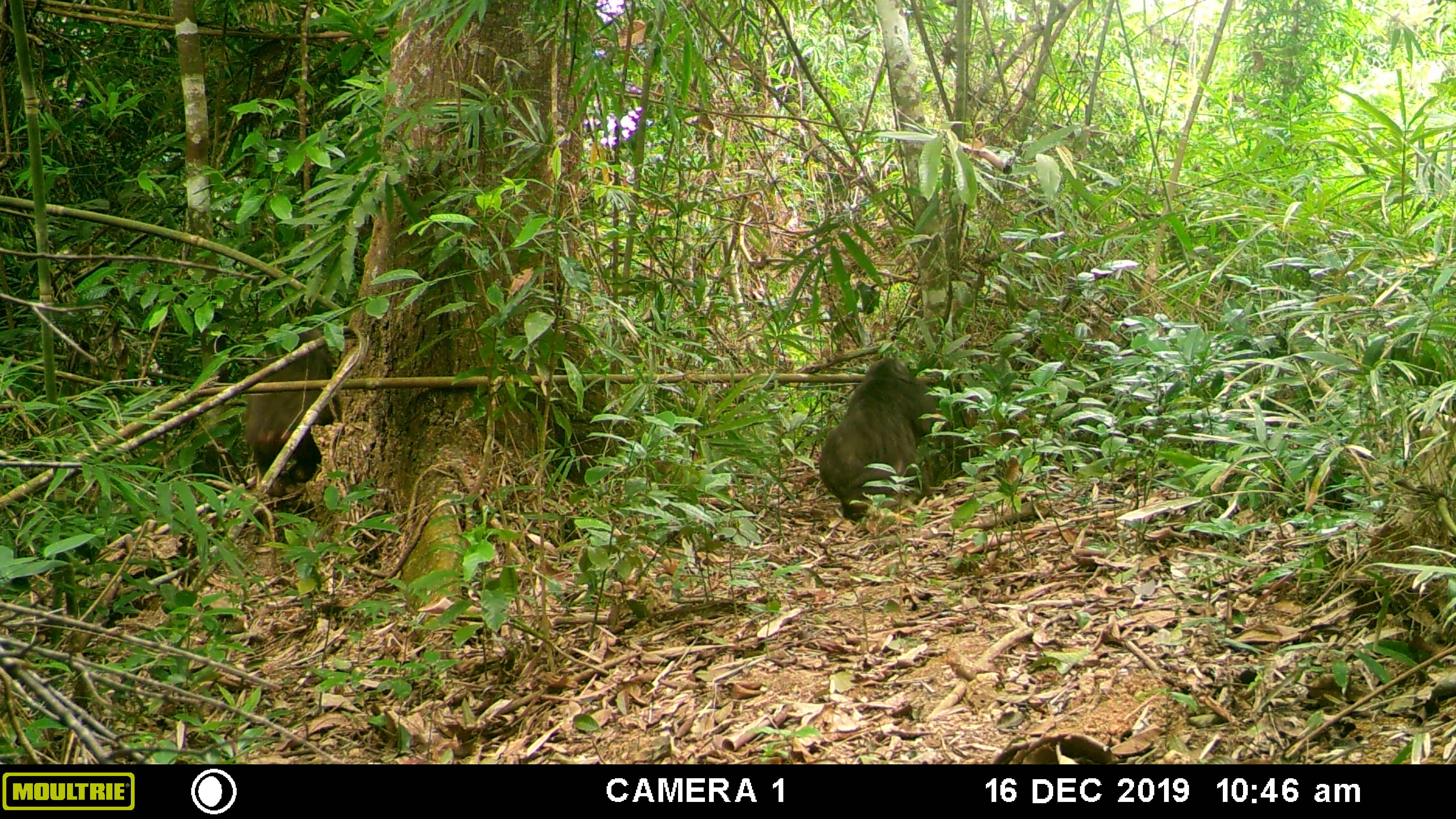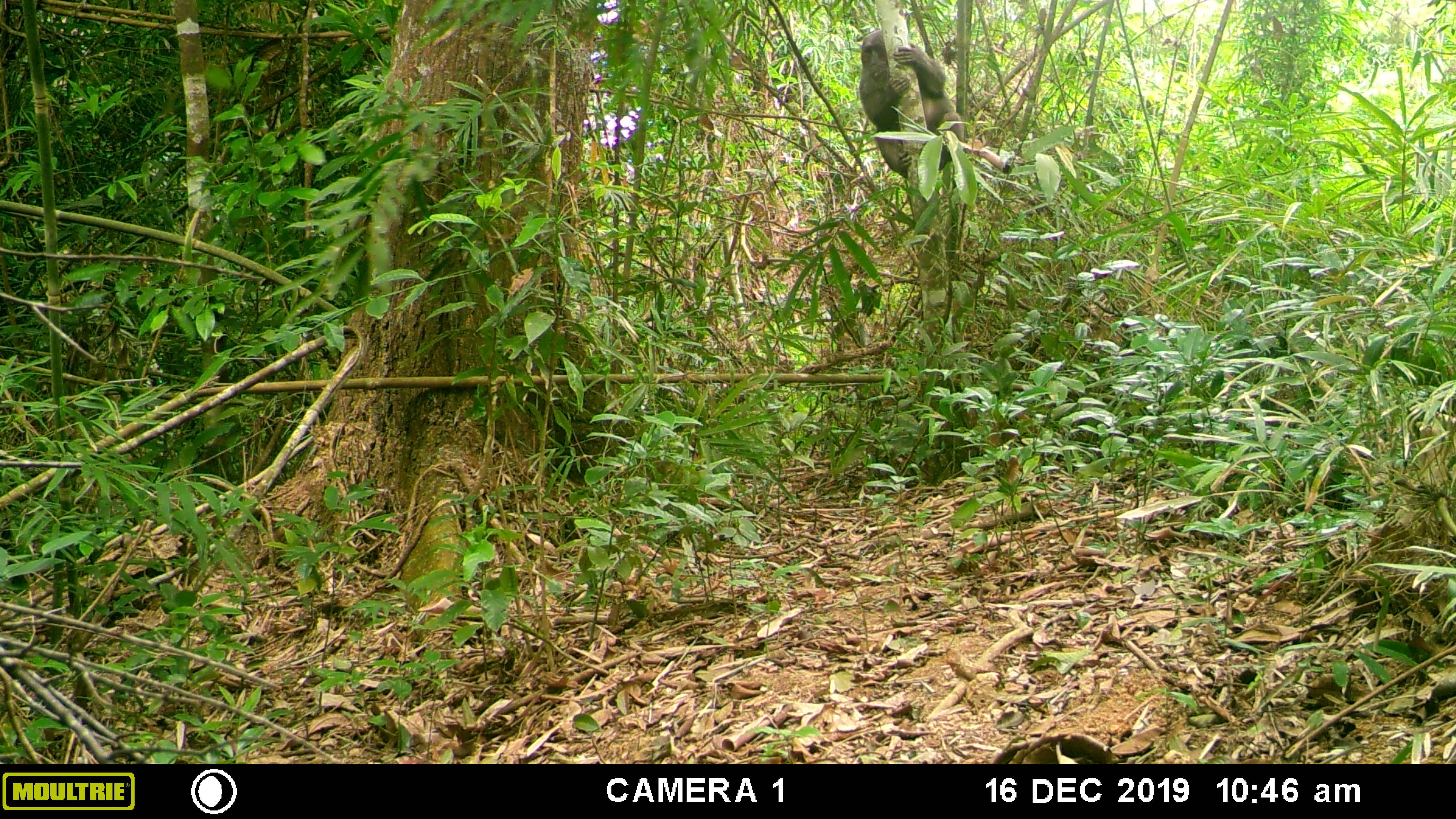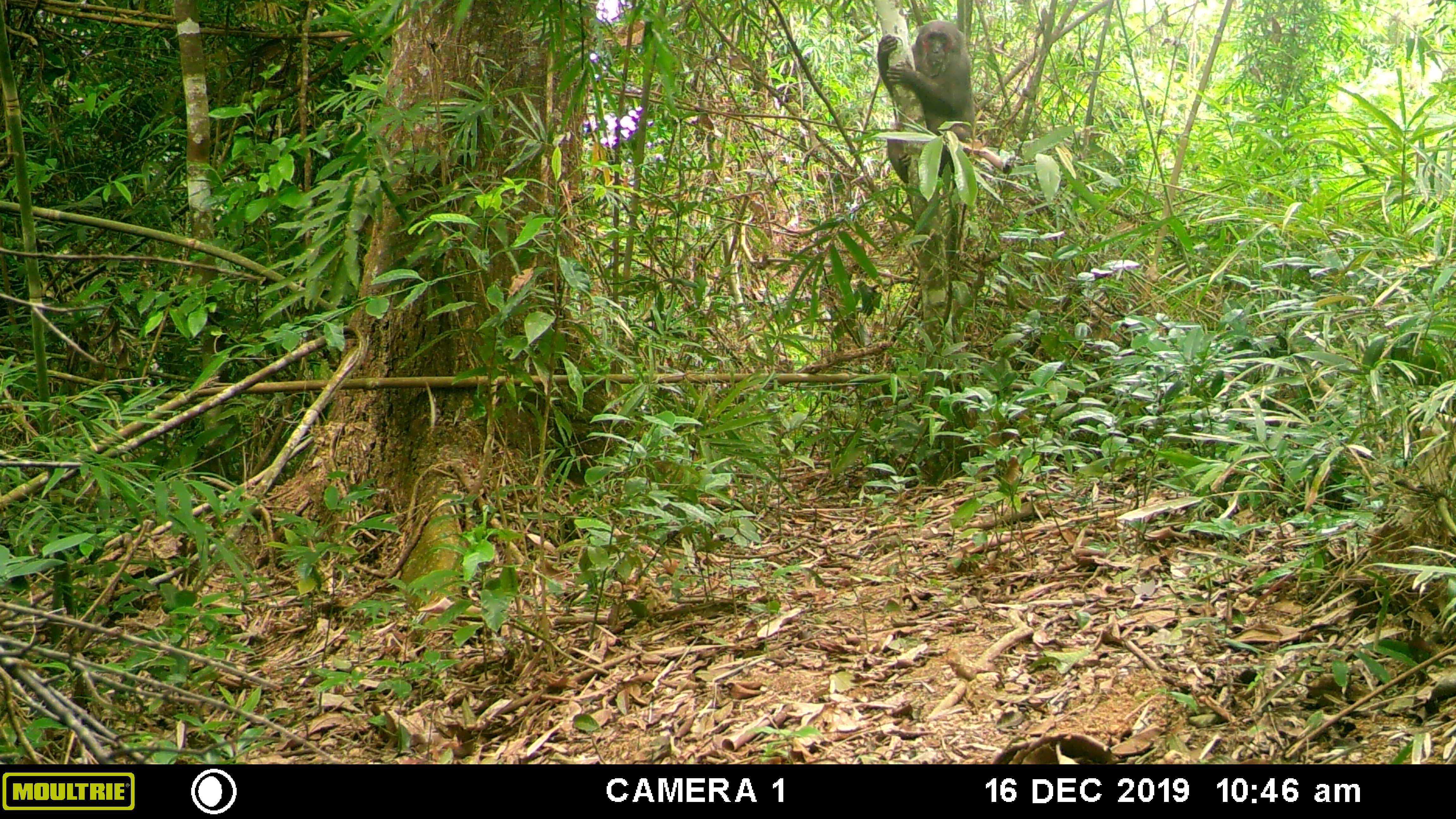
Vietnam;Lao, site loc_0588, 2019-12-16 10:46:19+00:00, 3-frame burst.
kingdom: Animalia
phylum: Chordata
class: Mammalia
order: Primates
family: Cercopithecidae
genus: Macaca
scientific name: Macaca arctoides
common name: stump-tailed macaque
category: stump tailed macaque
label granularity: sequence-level